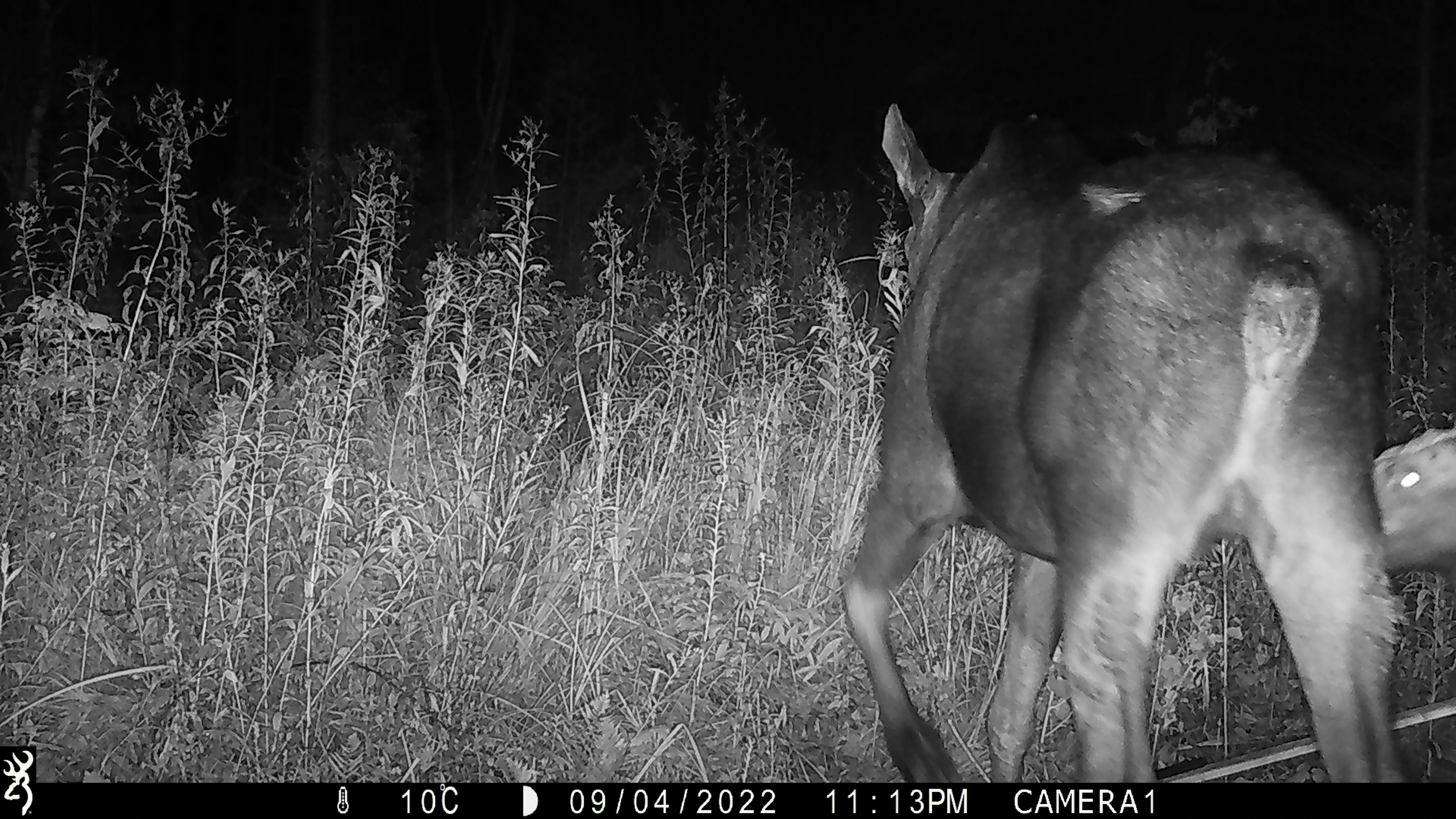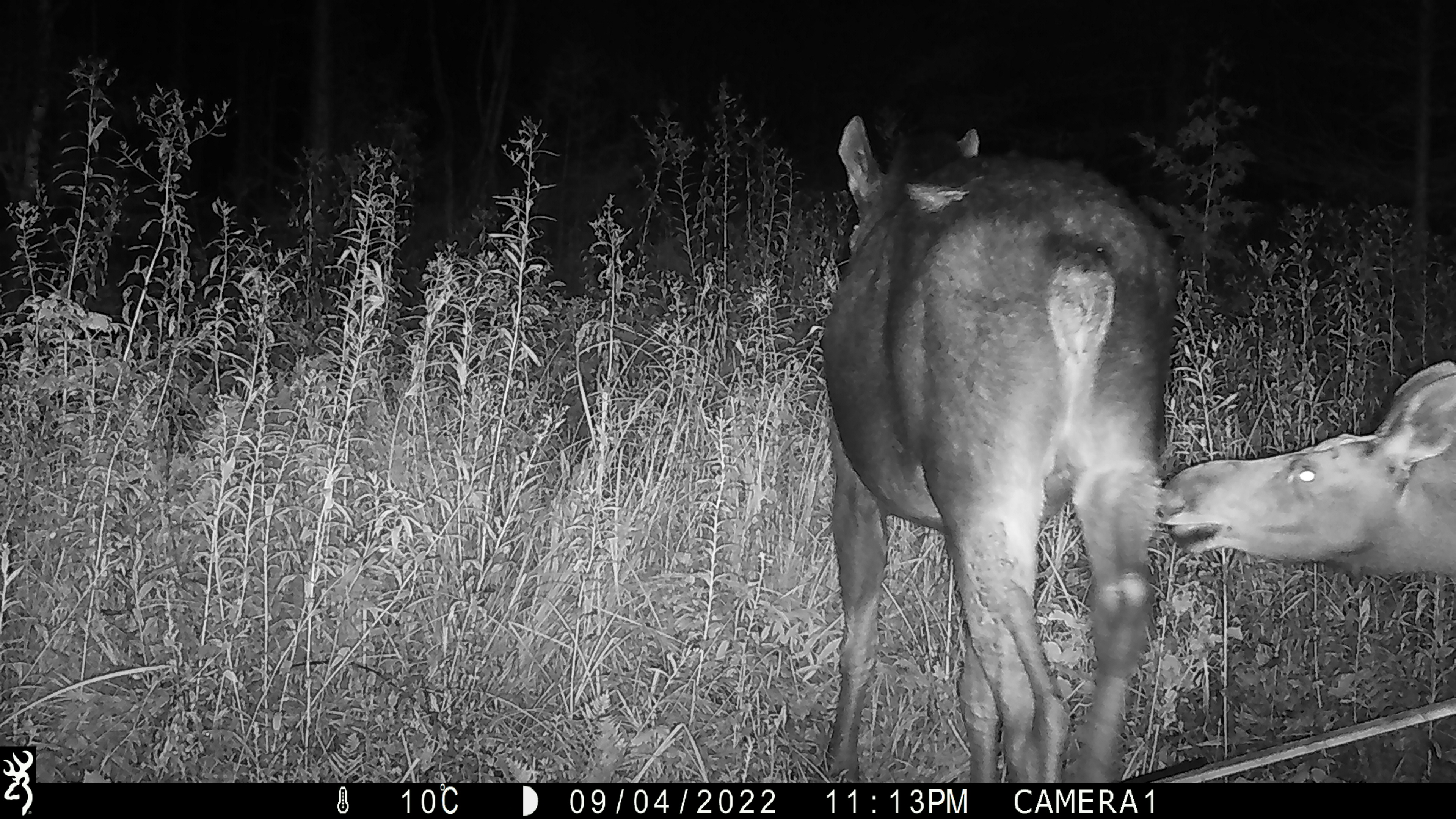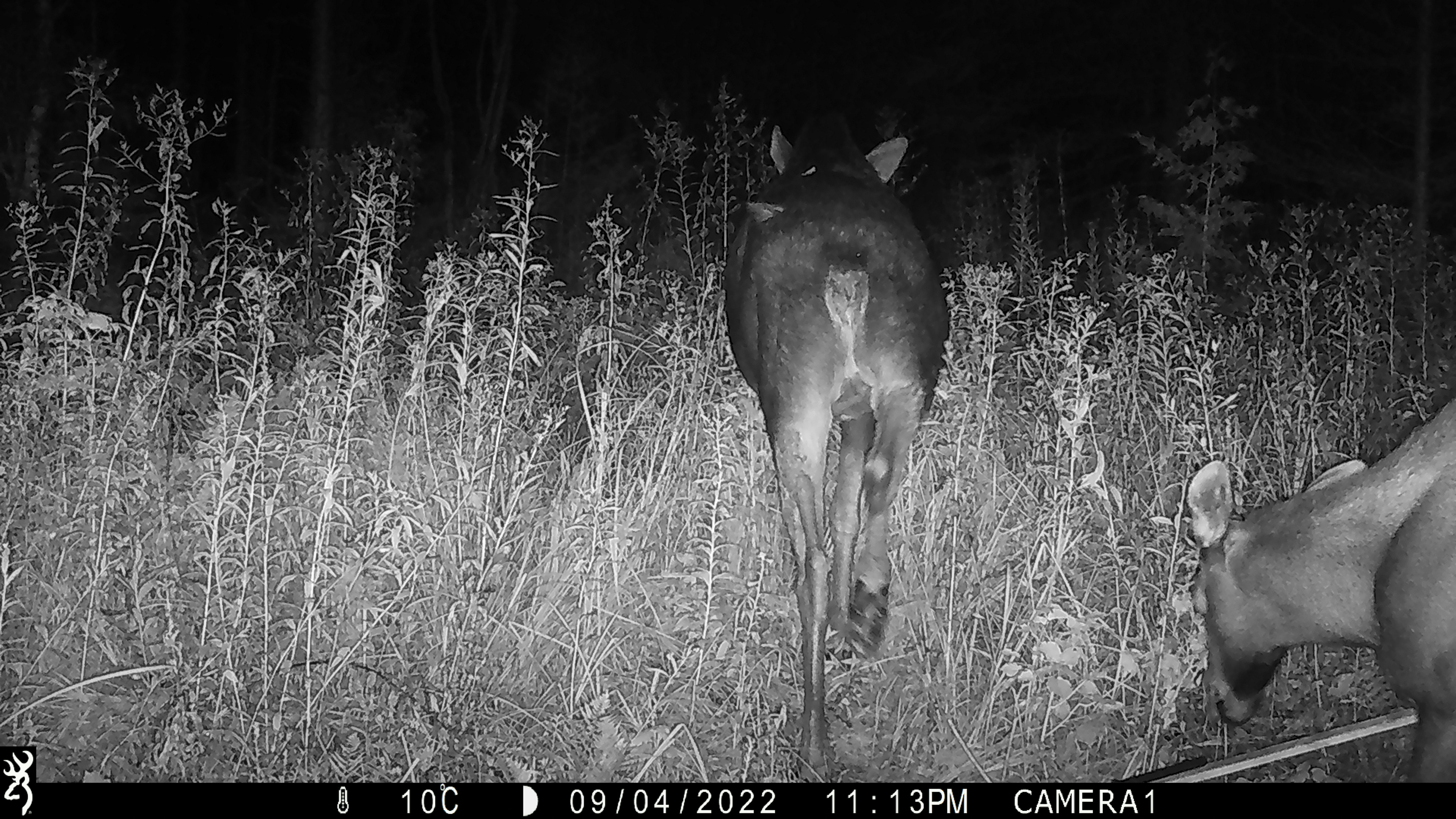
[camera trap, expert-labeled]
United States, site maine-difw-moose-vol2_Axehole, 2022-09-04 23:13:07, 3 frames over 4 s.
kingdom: Animalia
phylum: Chordata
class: Mammalia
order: Artiodactyla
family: Cervidae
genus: Alces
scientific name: Alces alces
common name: moose